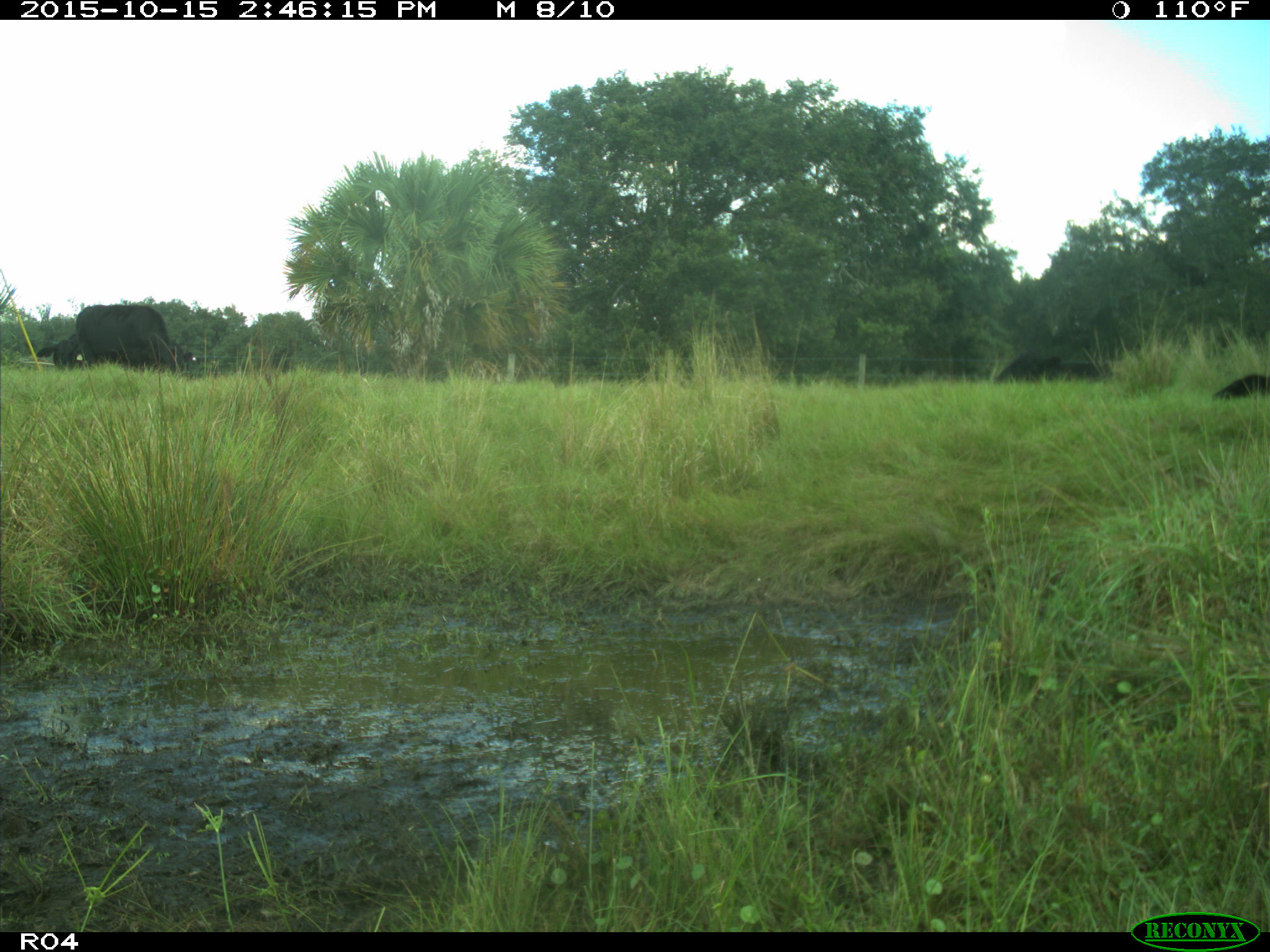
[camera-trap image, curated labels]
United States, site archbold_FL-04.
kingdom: Animalia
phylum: Chordata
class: Mammalia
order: Artiodactyla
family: Bovidae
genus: Bos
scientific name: Bos taurus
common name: domestic cow